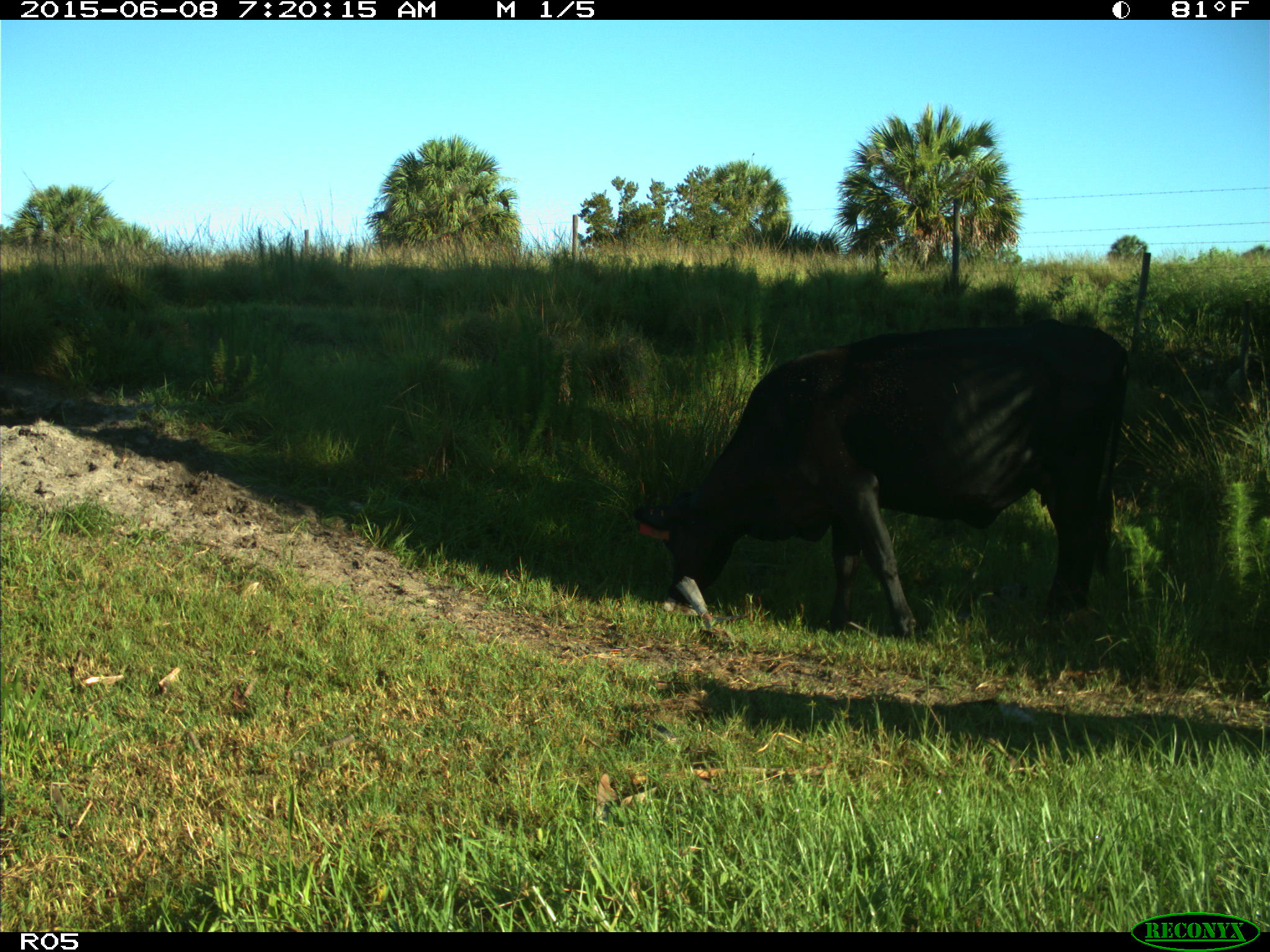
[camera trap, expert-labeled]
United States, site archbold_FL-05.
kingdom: Animalia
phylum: Chordata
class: Mammalia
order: Artiodactyla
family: Bovidae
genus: Bos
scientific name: Bos taurus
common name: domestic cow